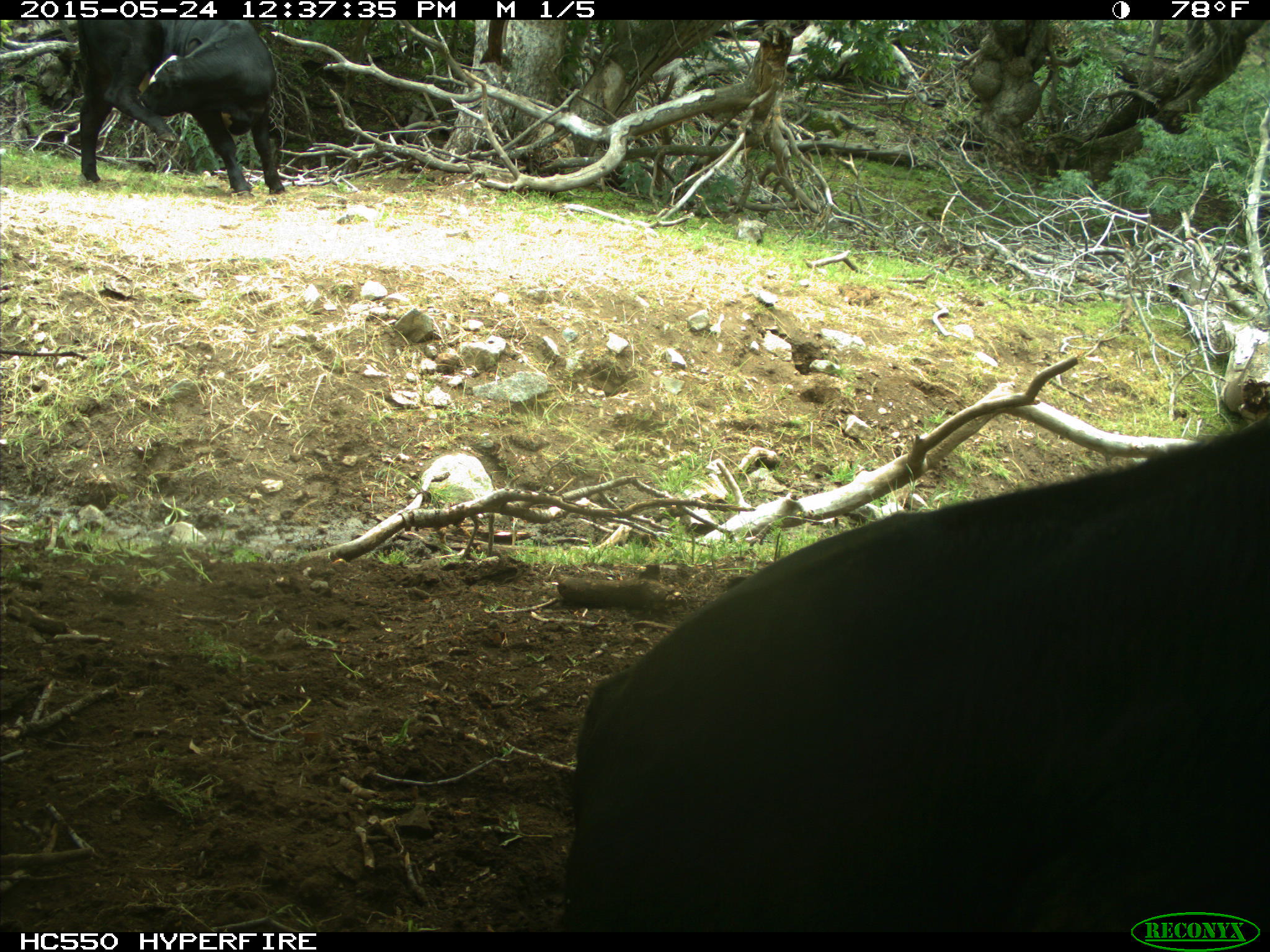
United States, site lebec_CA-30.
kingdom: Animalia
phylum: Chordata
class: Mammalia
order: Artiodactyla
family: Bovidae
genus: Bos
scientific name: Bos taurus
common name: domestic cow